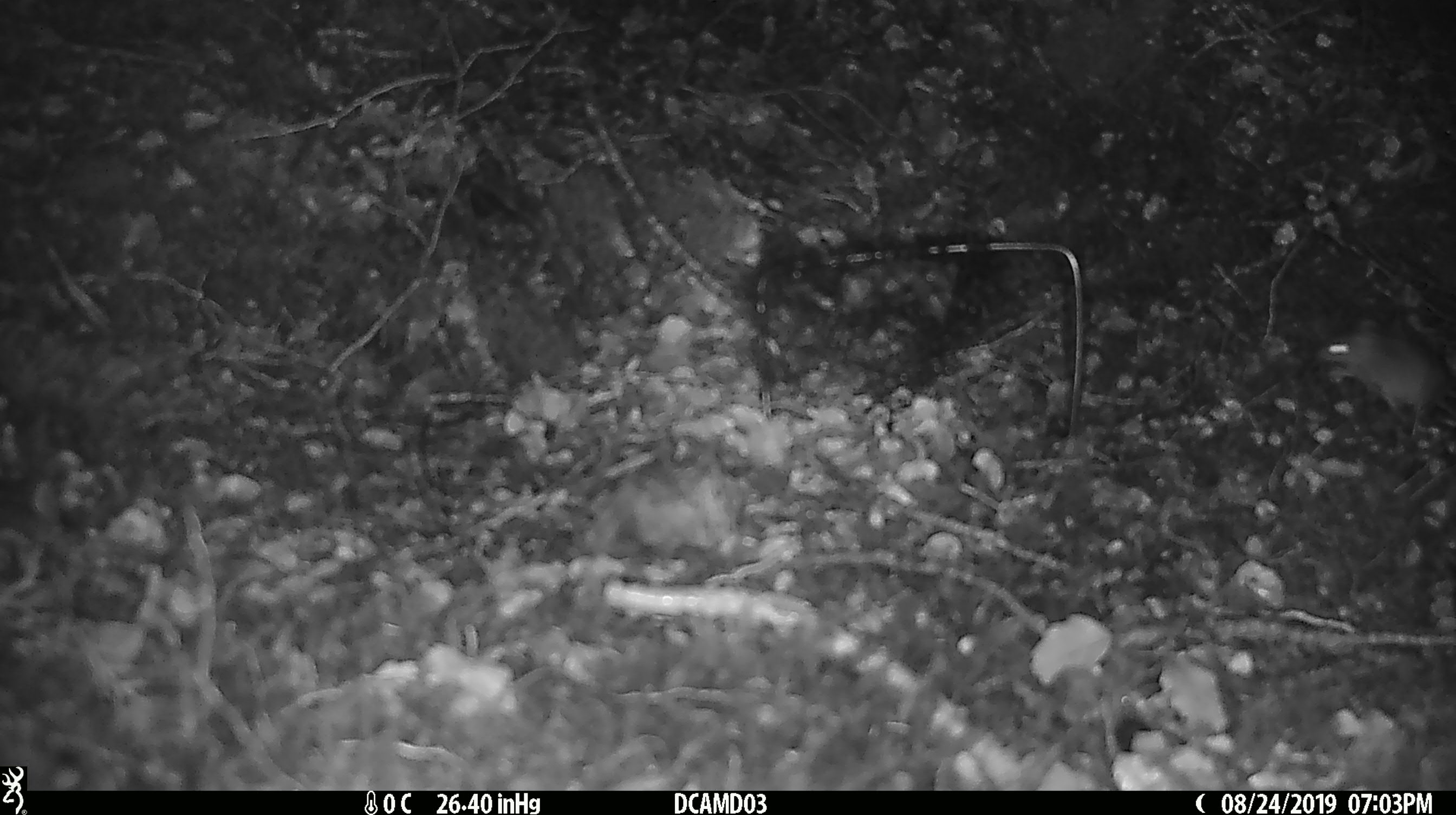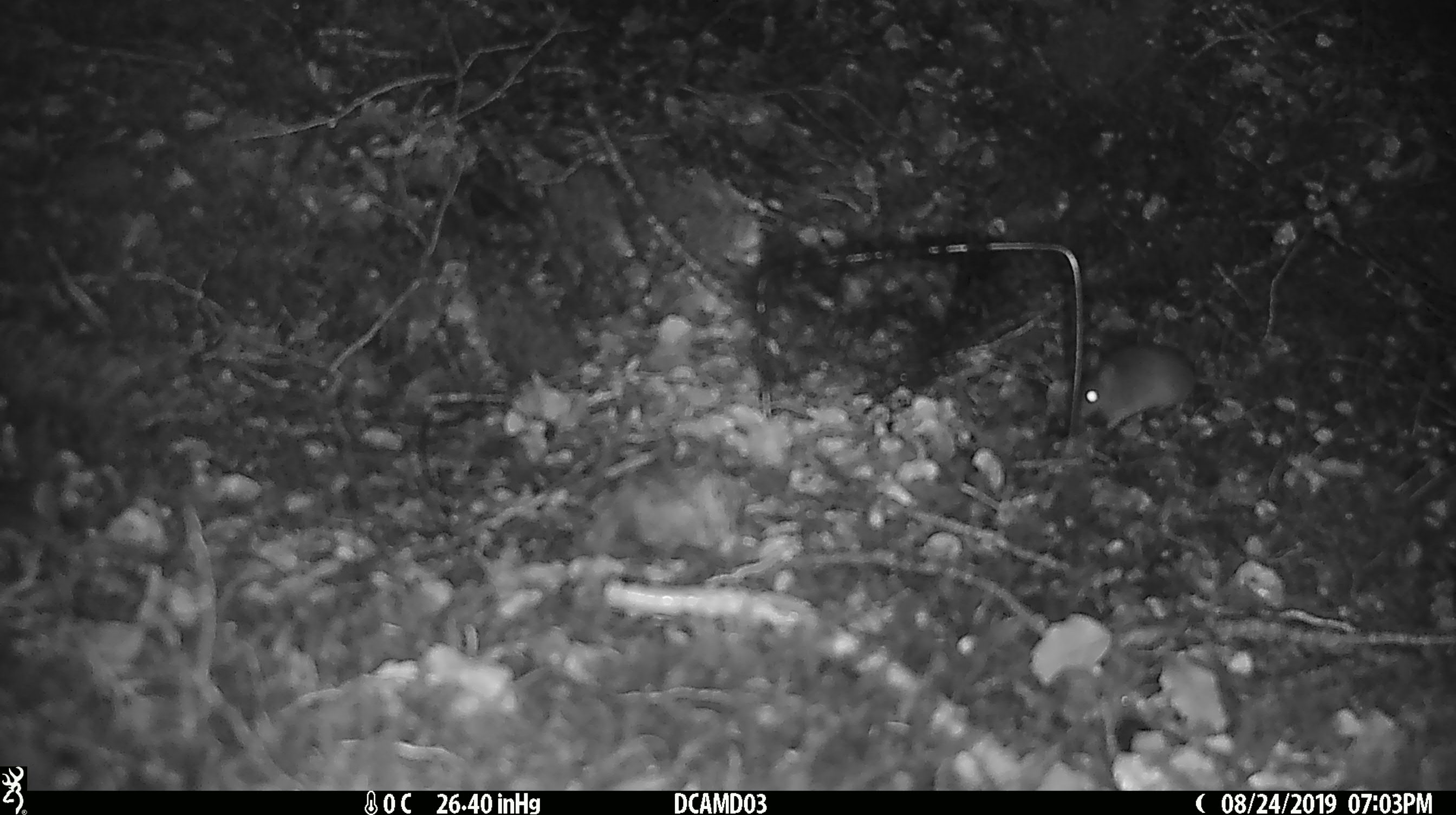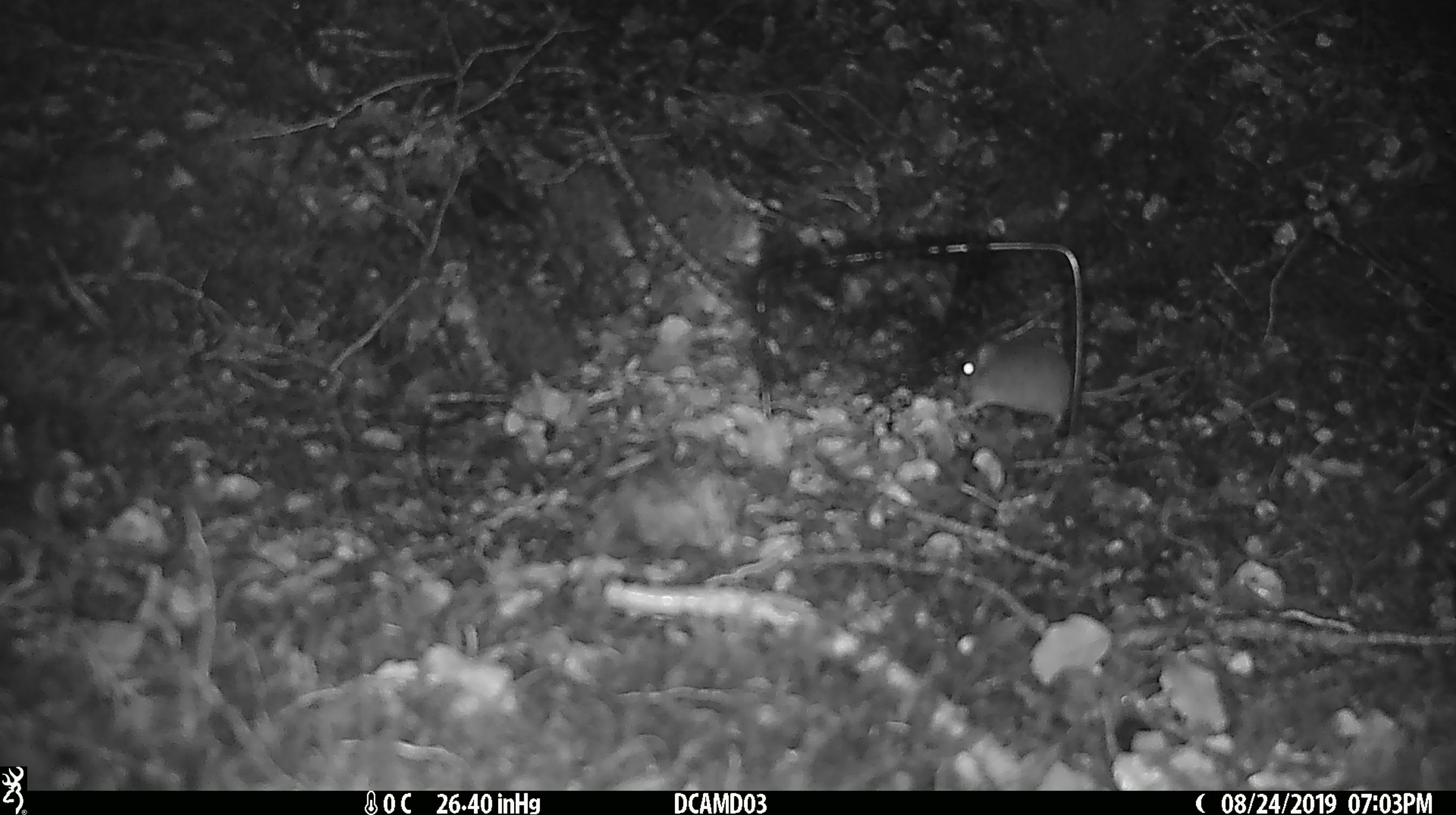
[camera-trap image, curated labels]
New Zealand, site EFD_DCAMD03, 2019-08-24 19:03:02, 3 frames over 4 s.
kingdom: Animalia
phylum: Chordata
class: Mammalia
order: Rodentia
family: Muridae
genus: Mus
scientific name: Mus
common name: mouse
Mouse (Mus).